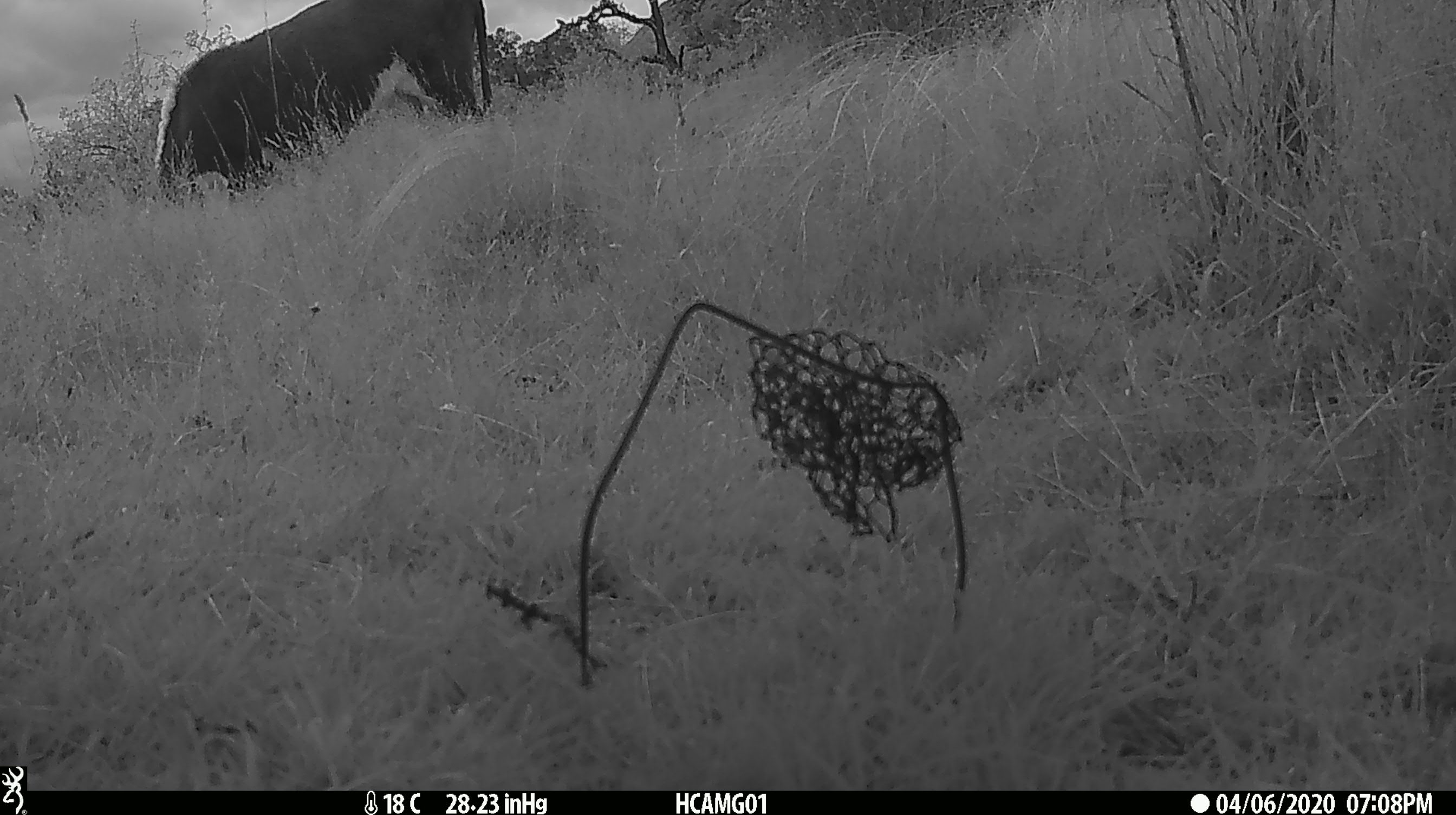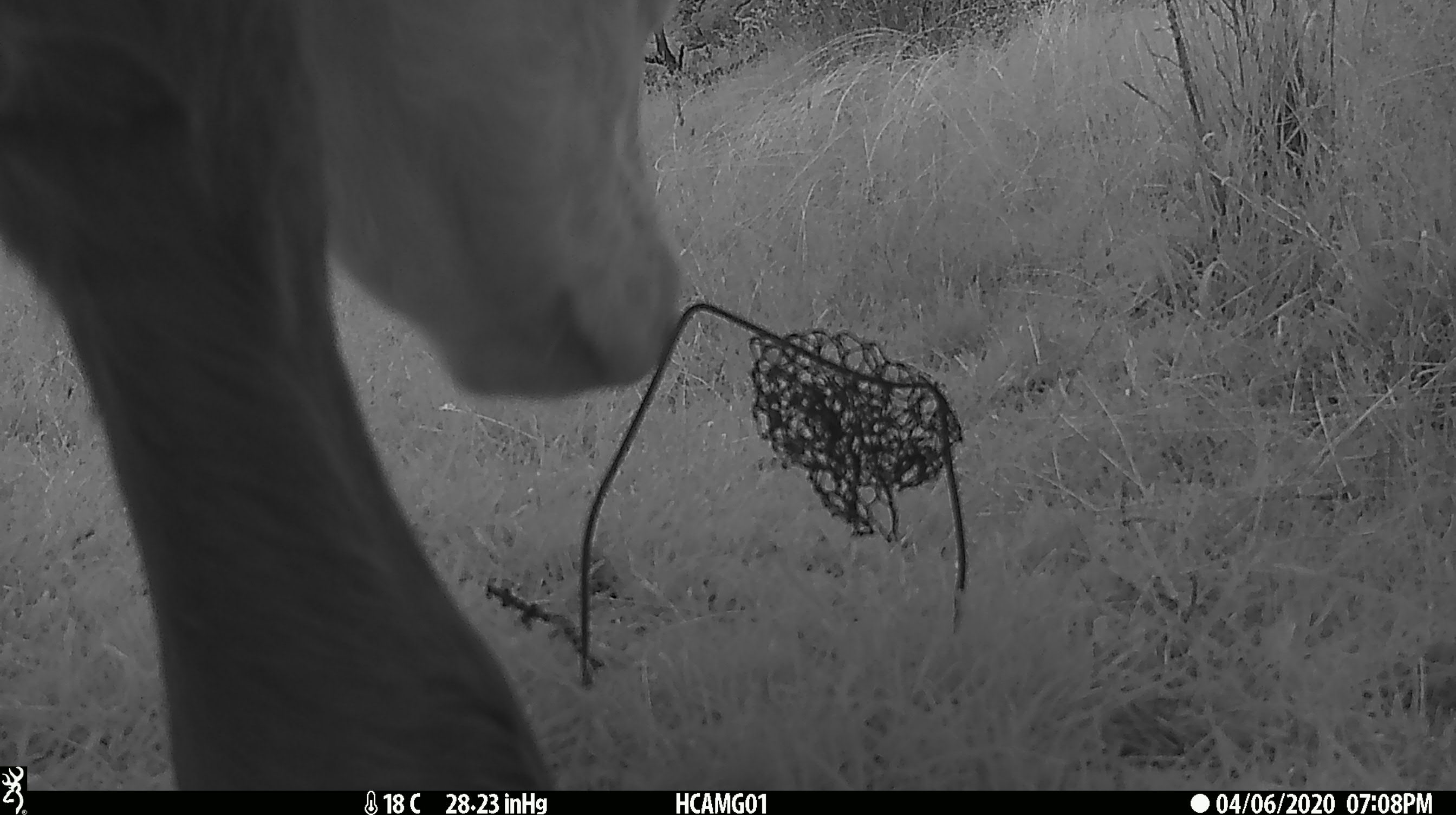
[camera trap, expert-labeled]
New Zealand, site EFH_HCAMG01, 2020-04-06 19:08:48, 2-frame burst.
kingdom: Animalia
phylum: Chordata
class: Mammalia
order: Artiodactyla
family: Bovidae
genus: Bos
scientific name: Bos taurus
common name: domestic cow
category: cow